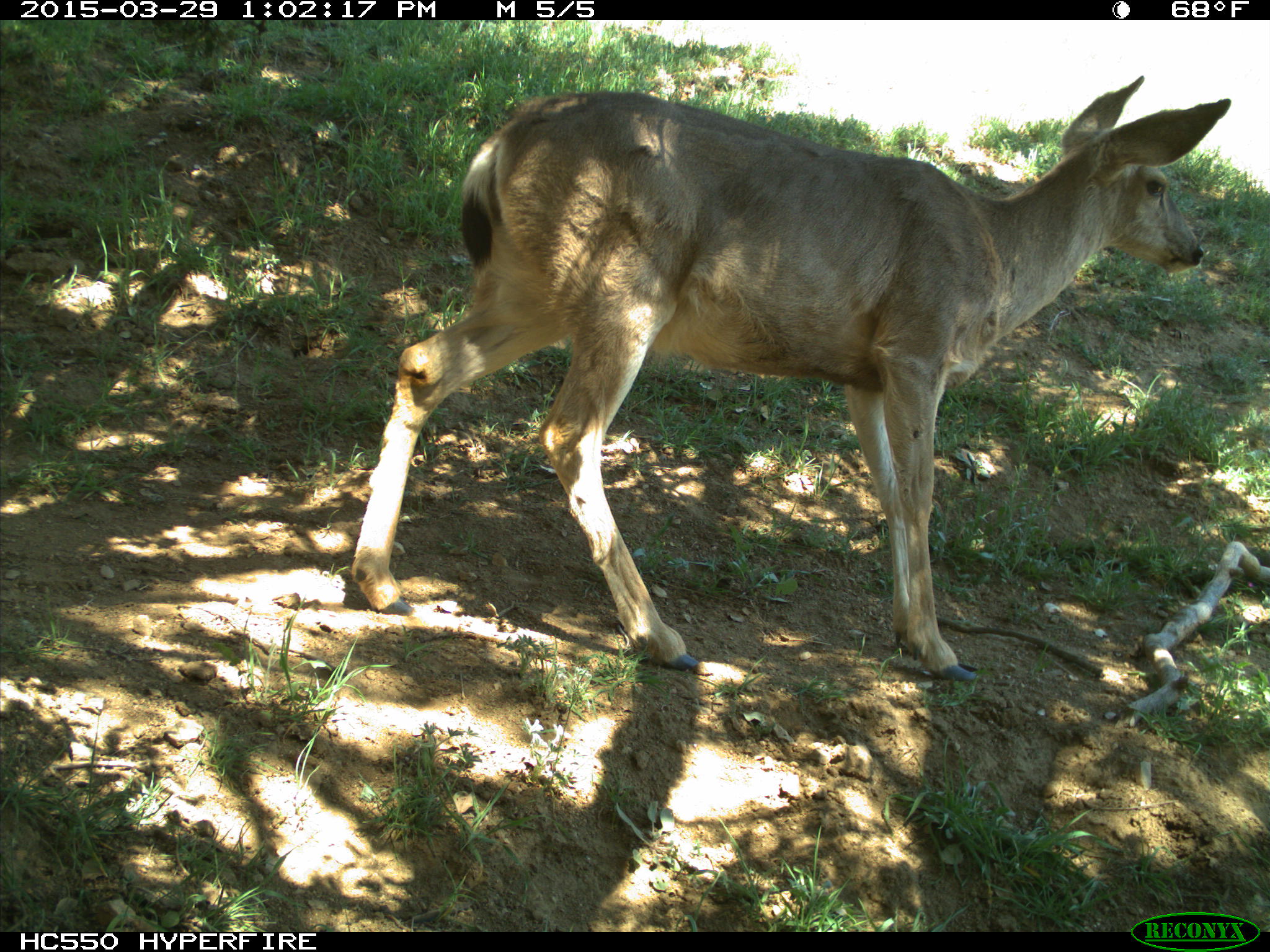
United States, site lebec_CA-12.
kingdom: Animalia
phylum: Chordata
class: Mammalia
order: Artiodactyla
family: Cervidae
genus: Odocoileus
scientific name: Odocoileus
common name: deer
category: unidentified deer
Unidentified deer (deer) (Odocoileus).